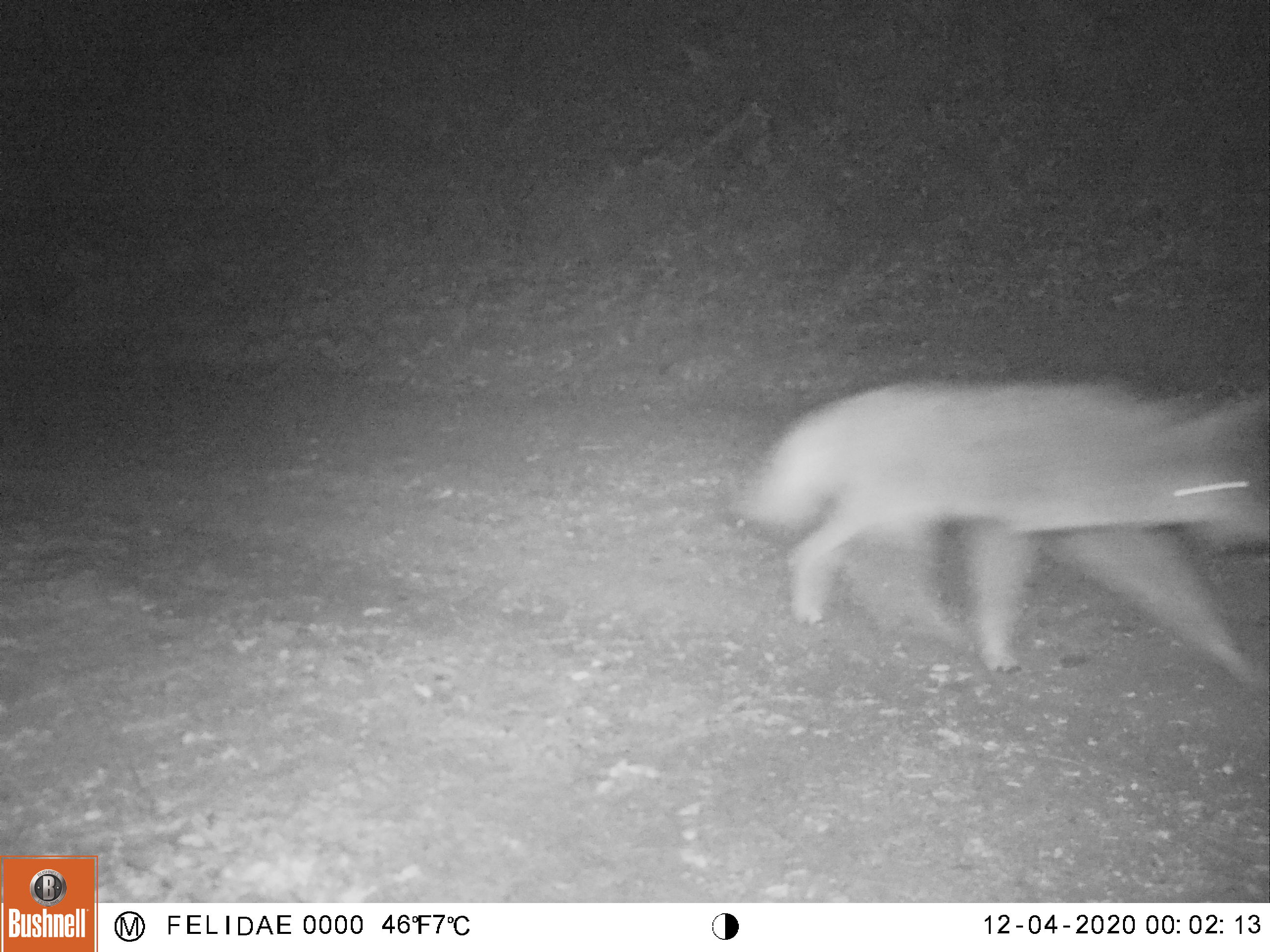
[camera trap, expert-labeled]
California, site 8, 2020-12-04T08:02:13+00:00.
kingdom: Animalia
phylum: Chordata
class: Mammalia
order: Carnivora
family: Canidae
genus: Canis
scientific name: Canis latrans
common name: coyote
Coyote (Canis latrans).